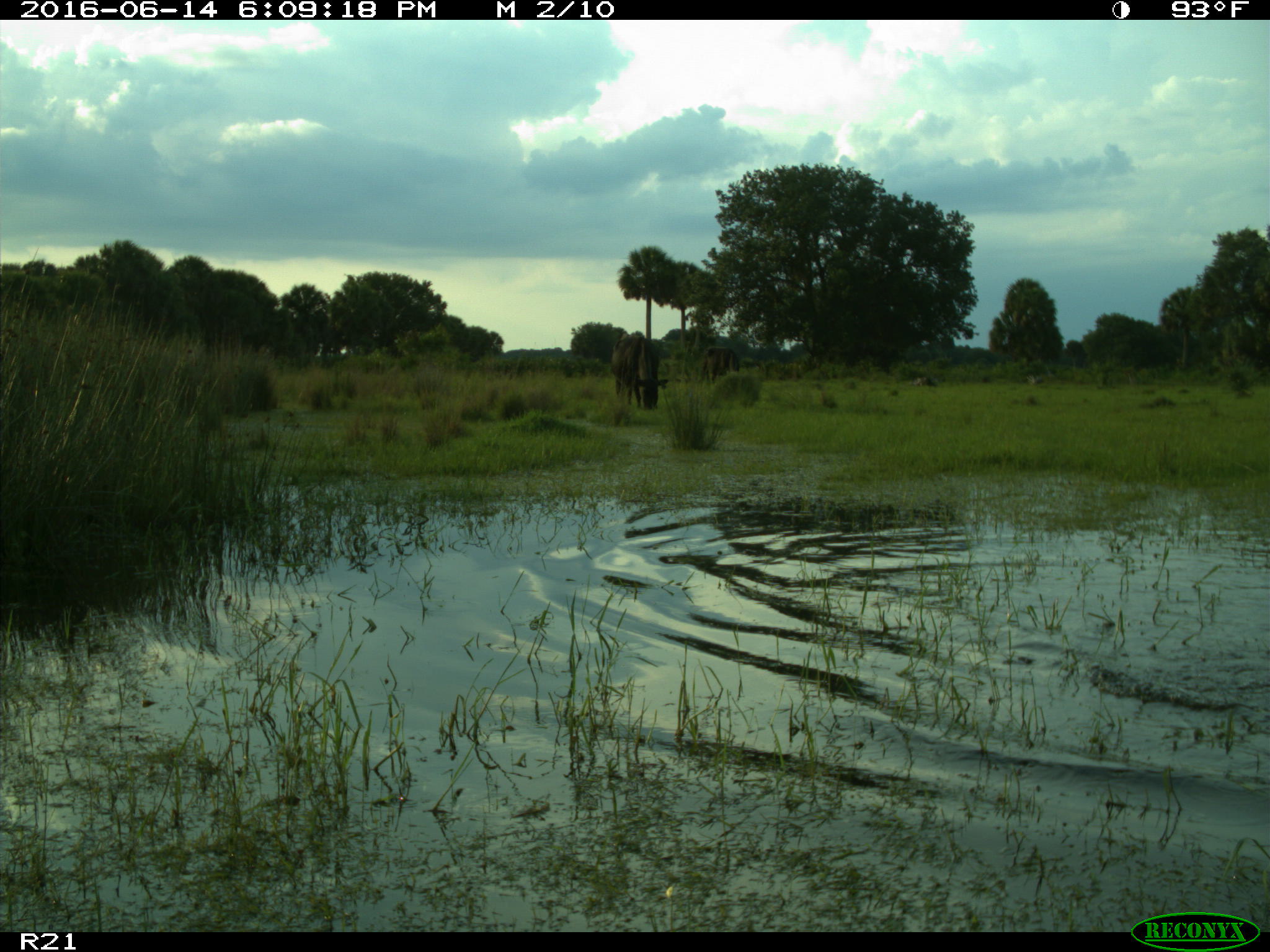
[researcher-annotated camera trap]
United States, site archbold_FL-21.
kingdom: Animalia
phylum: Chordata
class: Mammalia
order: Artiodactyla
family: Bovidae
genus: Bos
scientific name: Bos taurus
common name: domestic cow